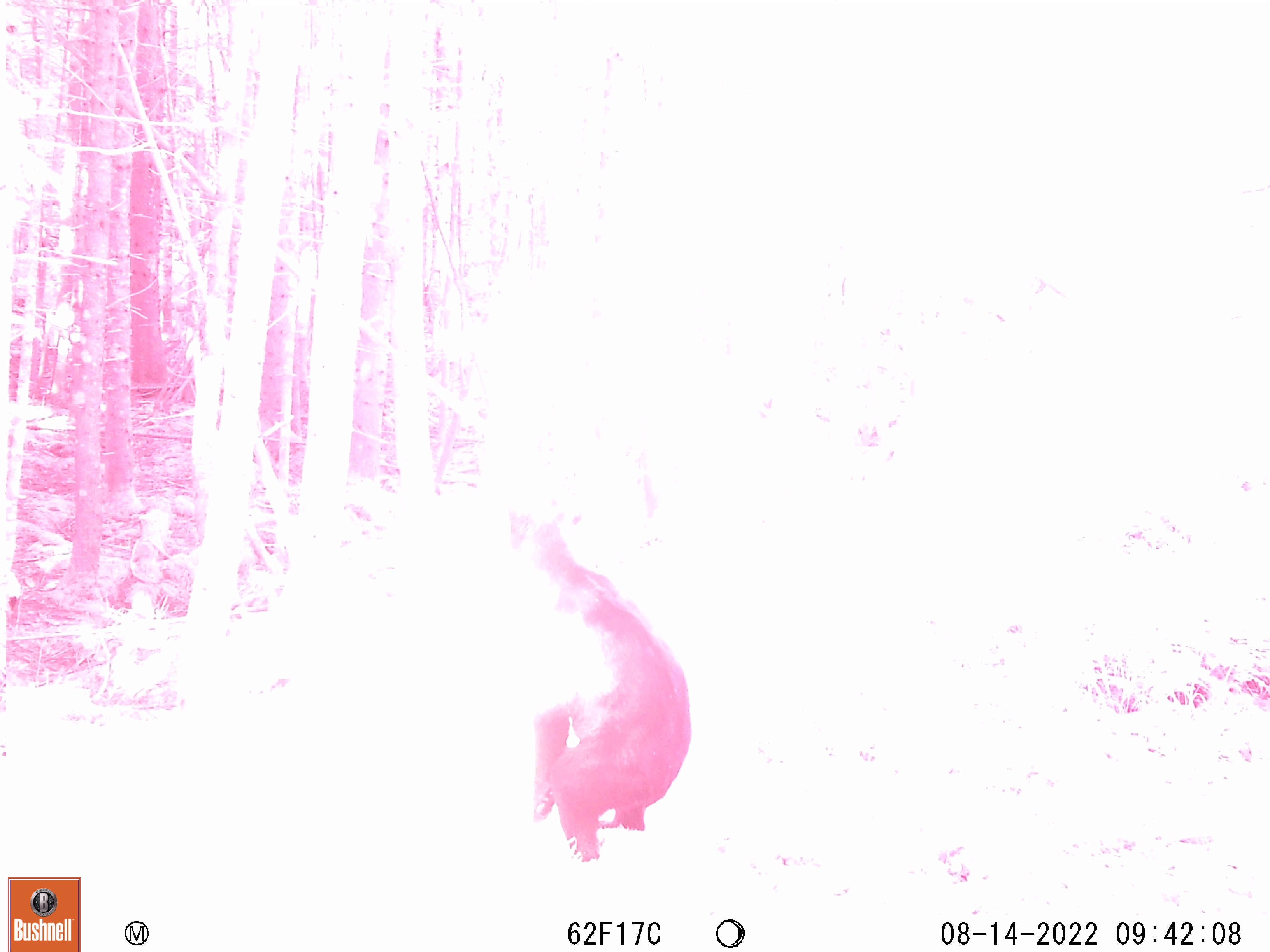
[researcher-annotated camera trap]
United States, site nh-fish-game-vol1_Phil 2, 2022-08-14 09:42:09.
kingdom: Animalia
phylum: Chordata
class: Mammalia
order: Carnivora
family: Ursidae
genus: Ursus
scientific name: Ursus americanus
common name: black bear